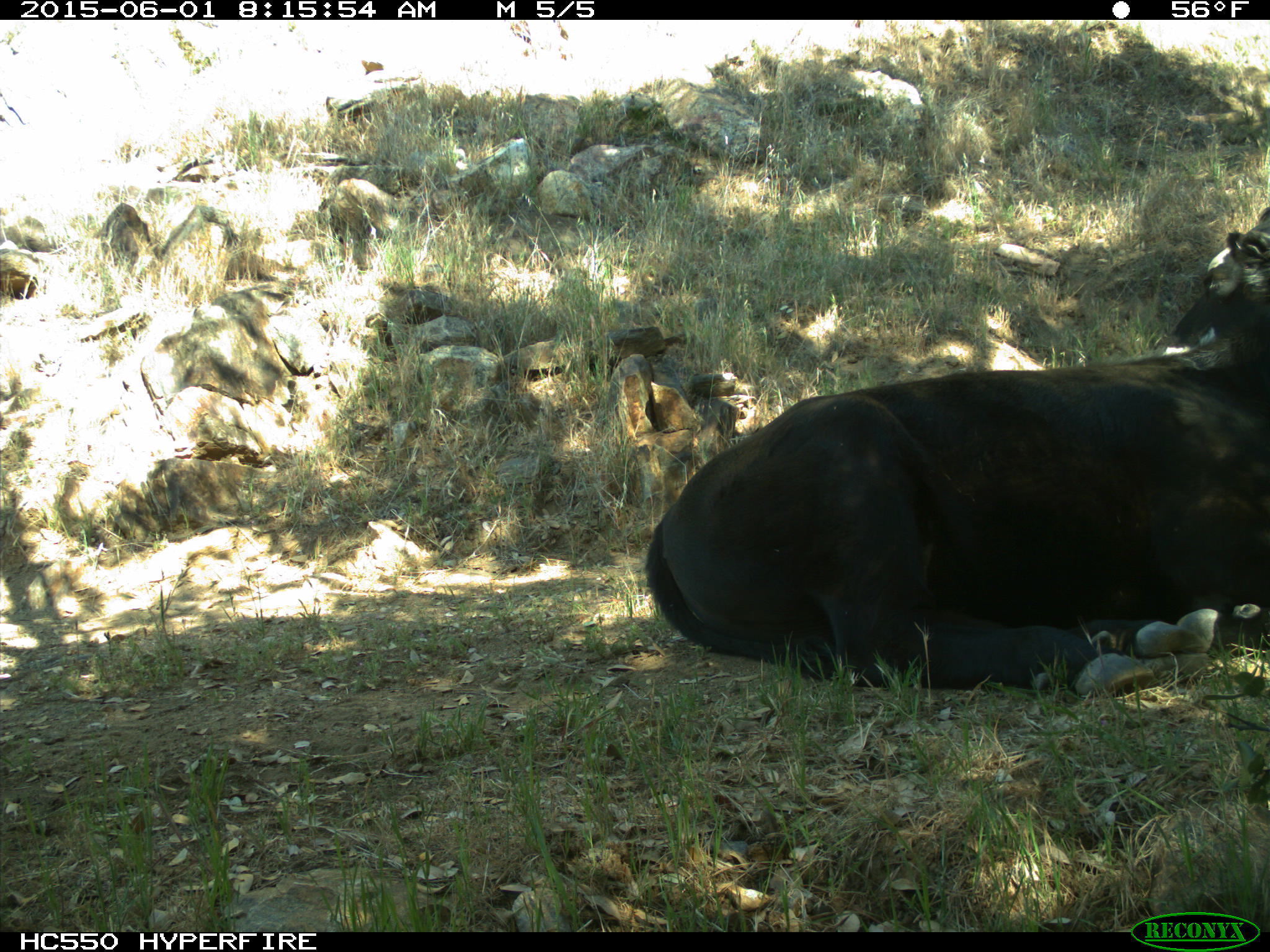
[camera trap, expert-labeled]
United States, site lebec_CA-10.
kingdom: Animalia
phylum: Chordata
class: Mammalia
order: Artiodactyla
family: Bovidae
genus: Bos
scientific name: Bos taurus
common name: domestic cow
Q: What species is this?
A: Bos taurus (domestic cow).